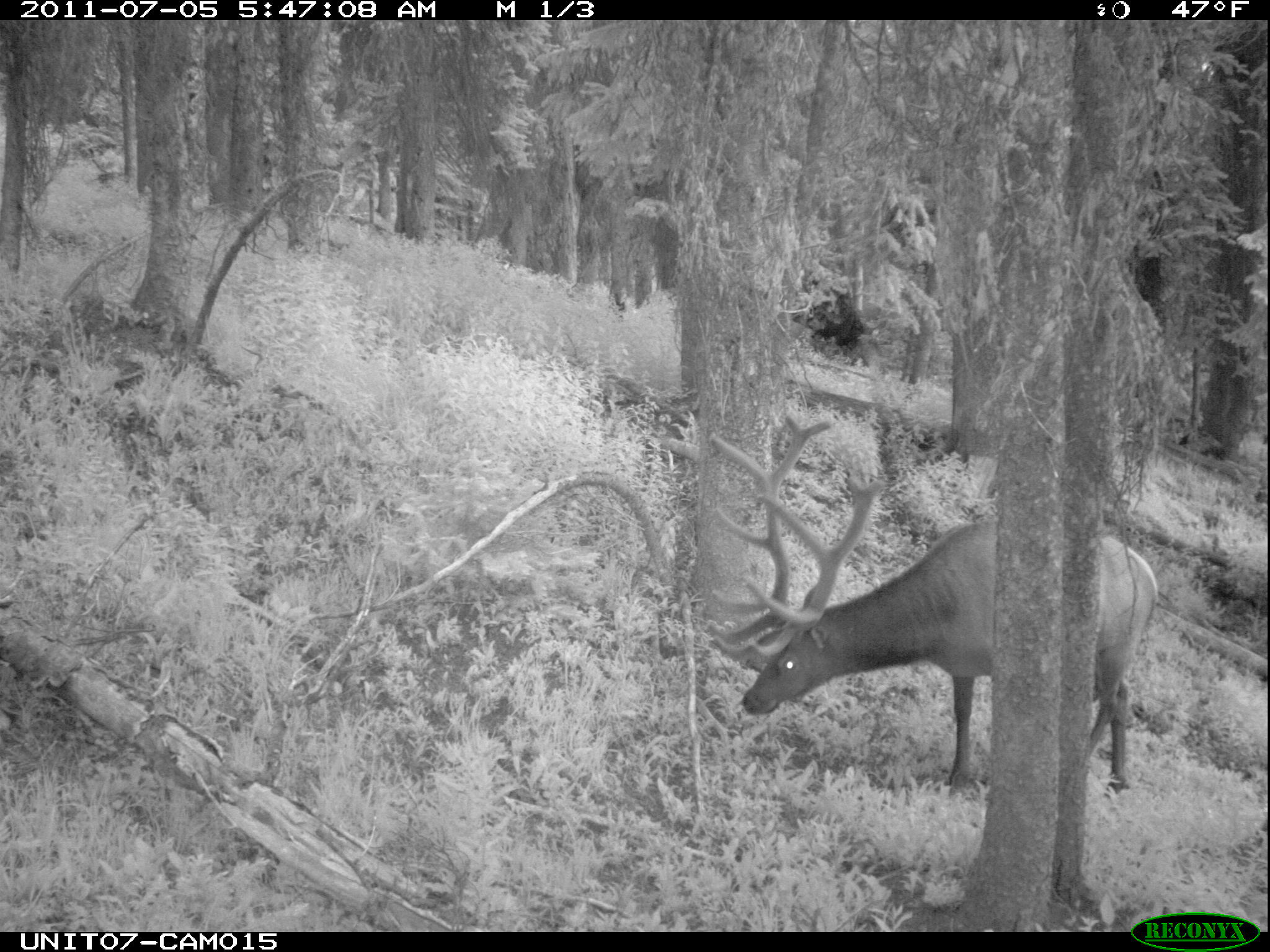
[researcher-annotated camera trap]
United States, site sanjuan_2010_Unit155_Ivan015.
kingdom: Animalia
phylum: Chordata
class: Mammalia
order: Artiodactyla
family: Cervidae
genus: Cervus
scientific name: Cervus elaphus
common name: red deer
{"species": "Cervus elaphus (red deer)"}